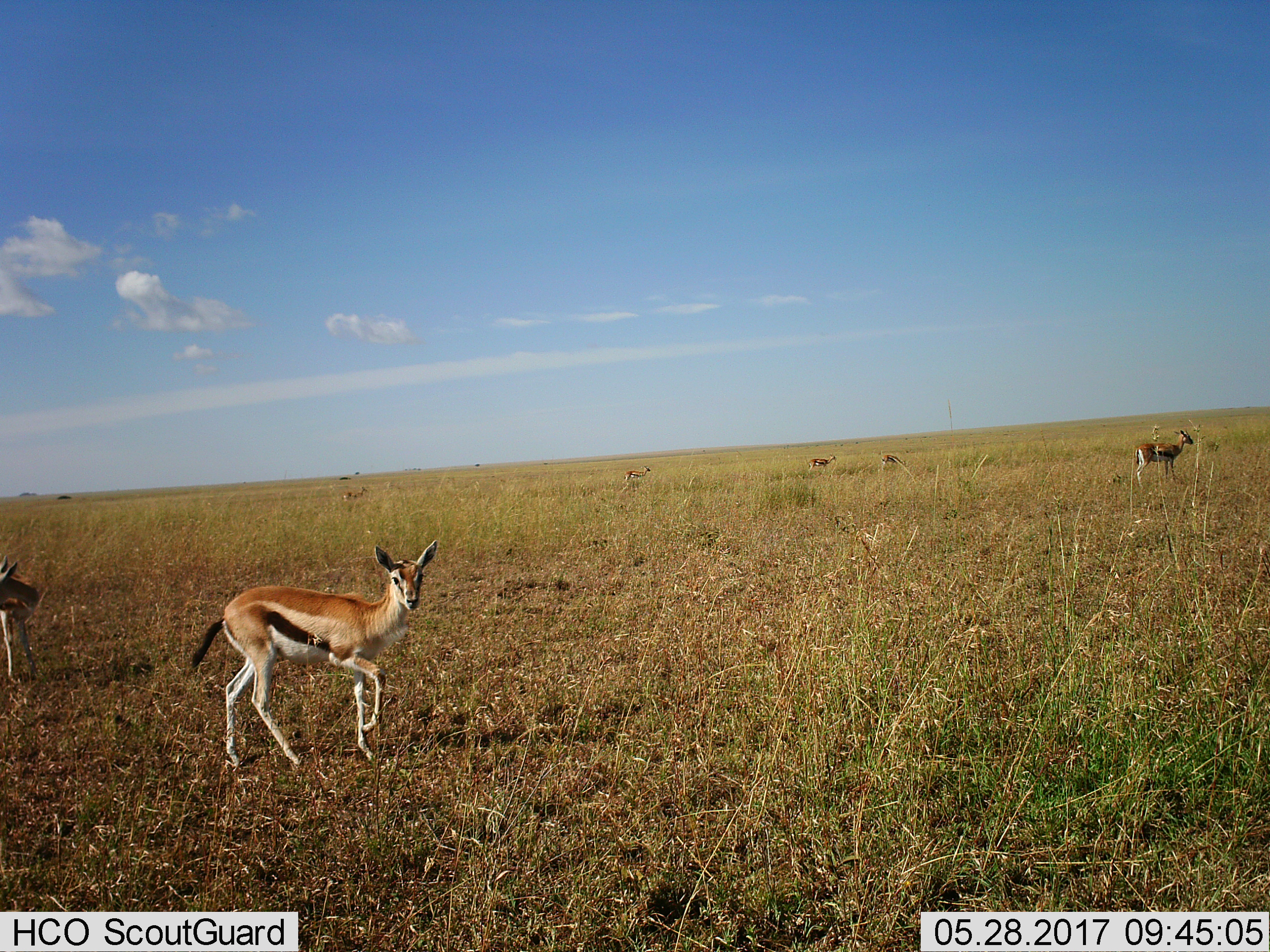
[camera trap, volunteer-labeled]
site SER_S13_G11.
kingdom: Animalia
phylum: Chordata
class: Mammalia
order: Artiodactyla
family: Bovidae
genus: Eudorcas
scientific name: Eudorcas thomsonii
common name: thomson's gazelle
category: gazellethomsons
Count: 7.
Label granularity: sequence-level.